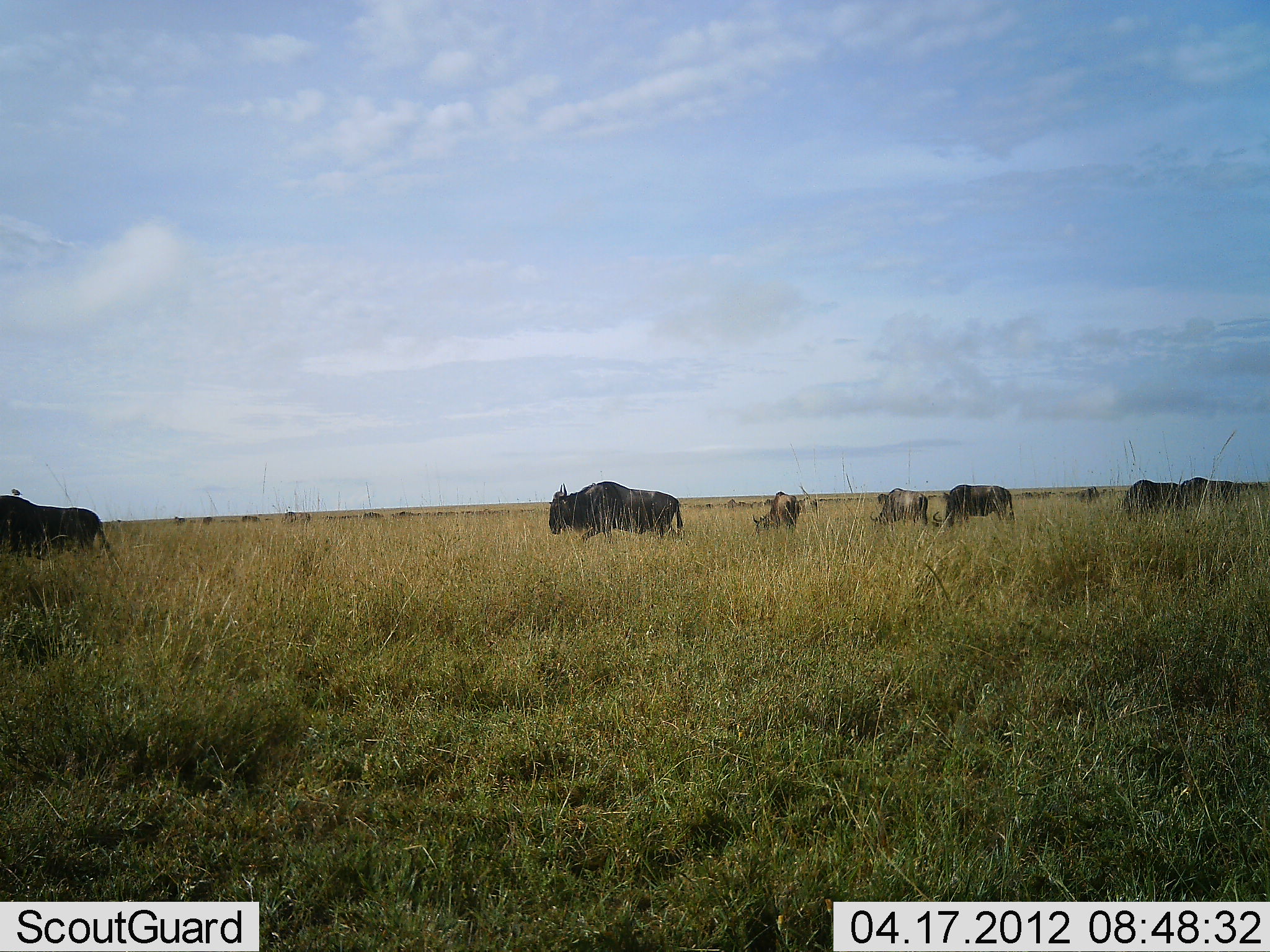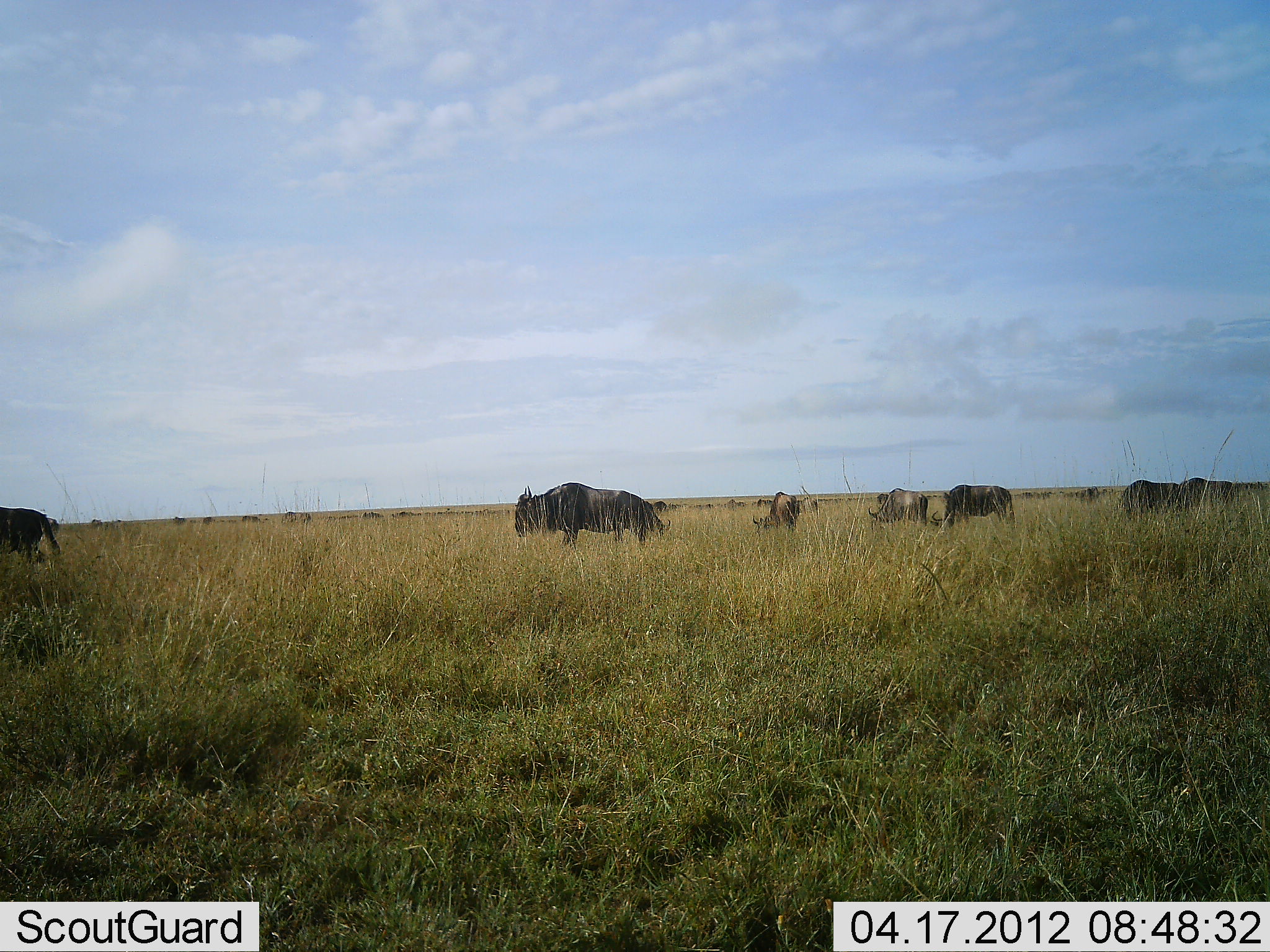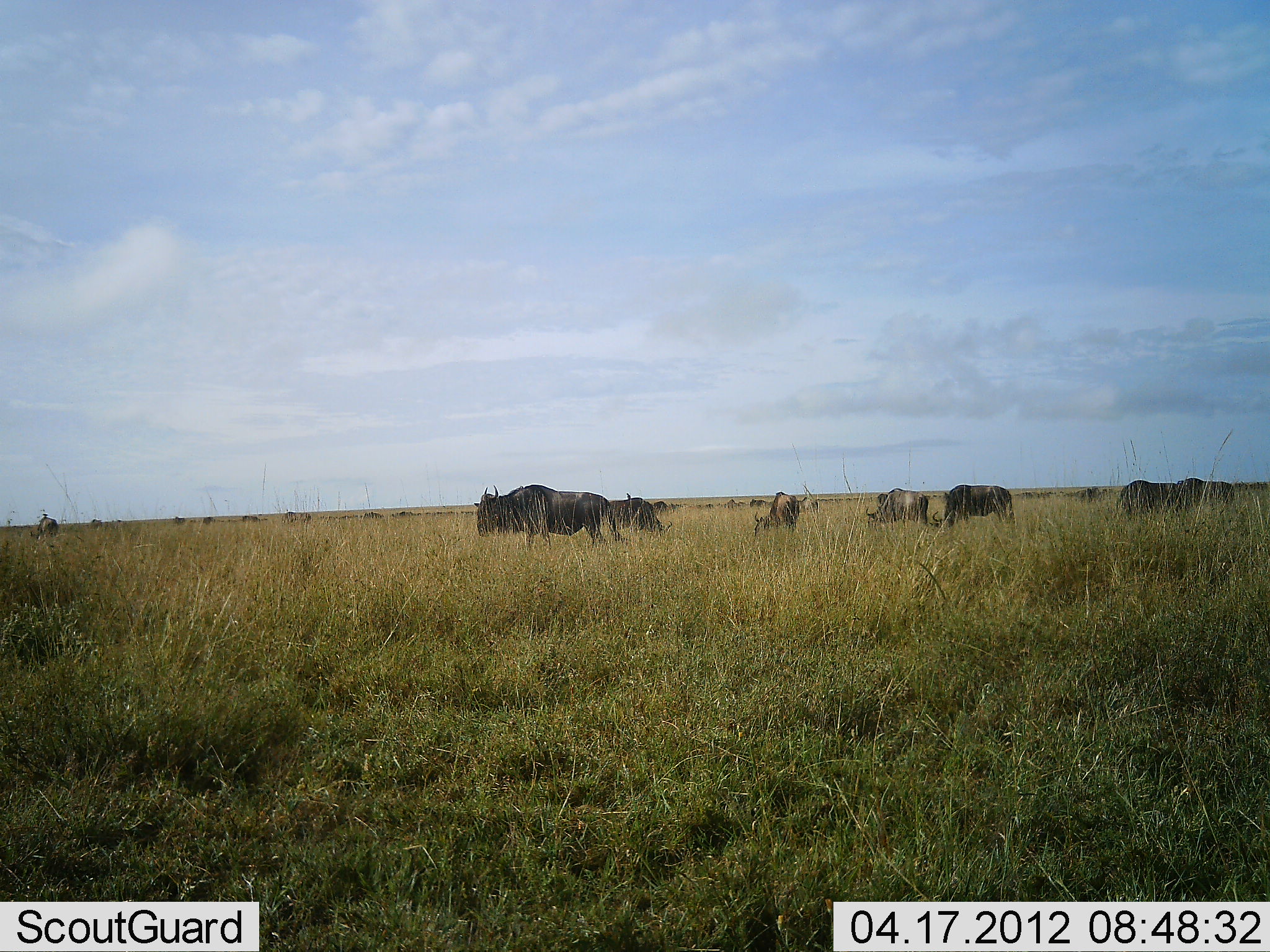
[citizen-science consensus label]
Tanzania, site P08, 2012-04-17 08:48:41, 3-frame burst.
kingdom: Animalia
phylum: Chordata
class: Mammalia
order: Artiodactyla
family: Bovidae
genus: Connochaetes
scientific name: Connochaetes taurinus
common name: blue wildebeest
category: wildebeest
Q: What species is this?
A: Wildebeest (blue wildebeest) (Connochaetes taurinus).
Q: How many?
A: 11-50.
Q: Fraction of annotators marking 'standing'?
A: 27%.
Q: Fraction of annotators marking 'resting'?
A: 0%.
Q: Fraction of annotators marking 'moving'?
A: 73%.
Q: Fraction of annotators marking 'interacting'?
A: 0%.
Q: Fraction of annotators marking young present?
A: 0%.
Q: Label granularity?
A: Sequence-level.